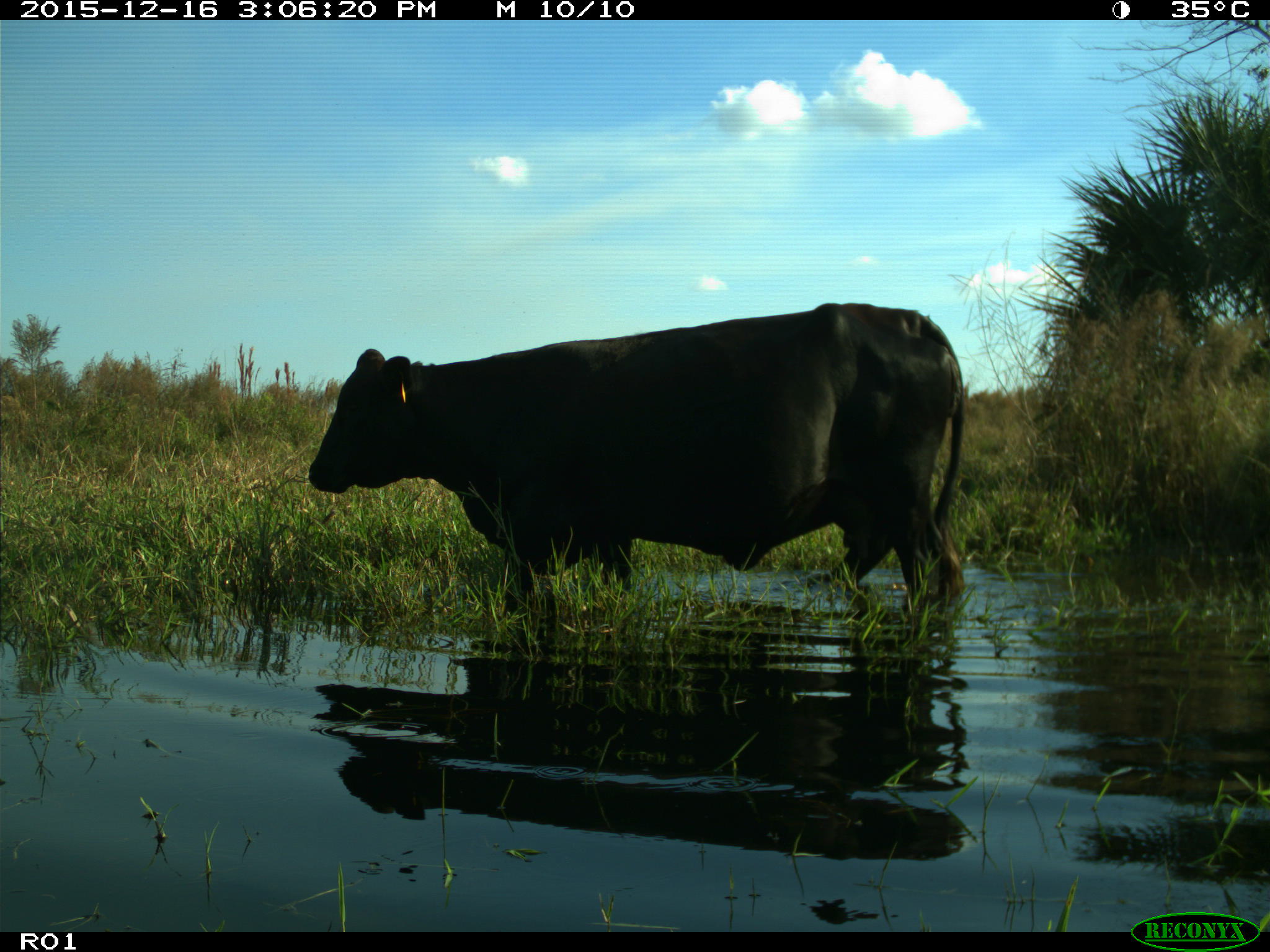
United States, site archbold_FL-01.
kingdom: Animalia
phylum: Chordata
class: Mammalia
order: Artiodactyla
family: Bovidae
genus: Bos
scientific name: Bos taurus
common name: domestic cow